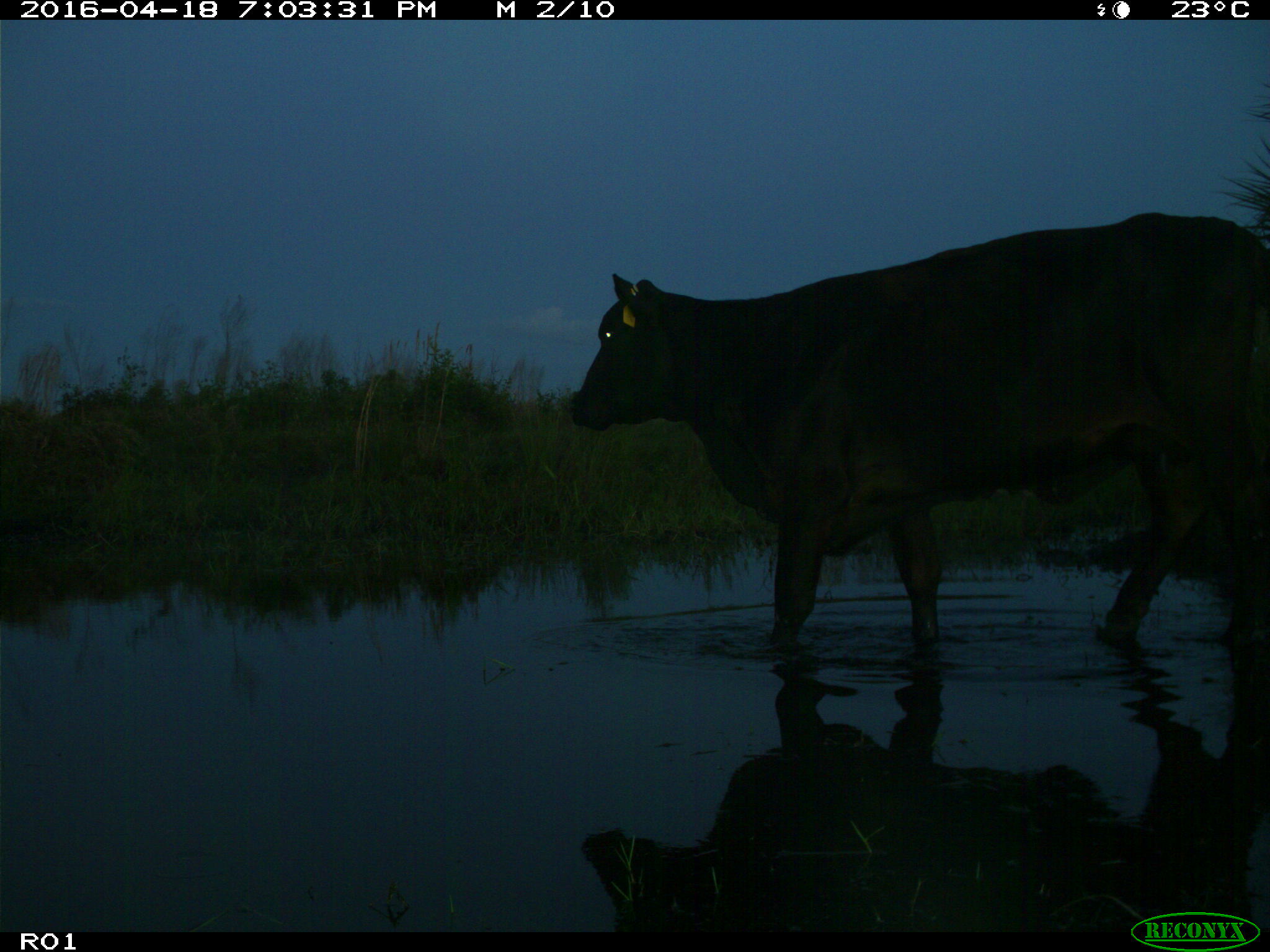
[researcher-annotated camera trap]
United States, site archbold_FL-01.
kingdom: Animalia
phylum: Chordata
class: Mammalia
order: Artiodactyla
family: Bovidae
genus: Bos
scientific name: Bos taurus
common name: domestic cow